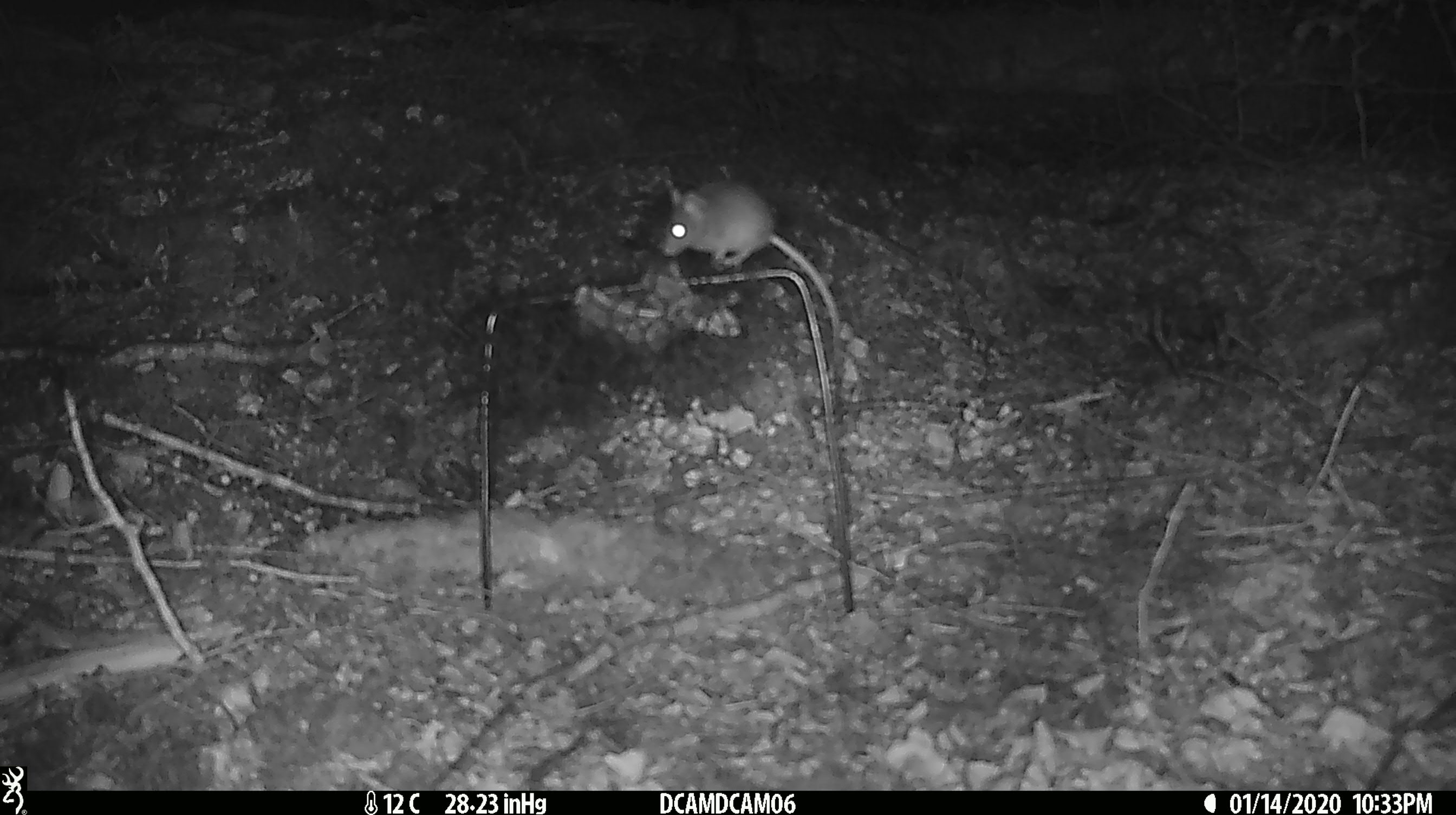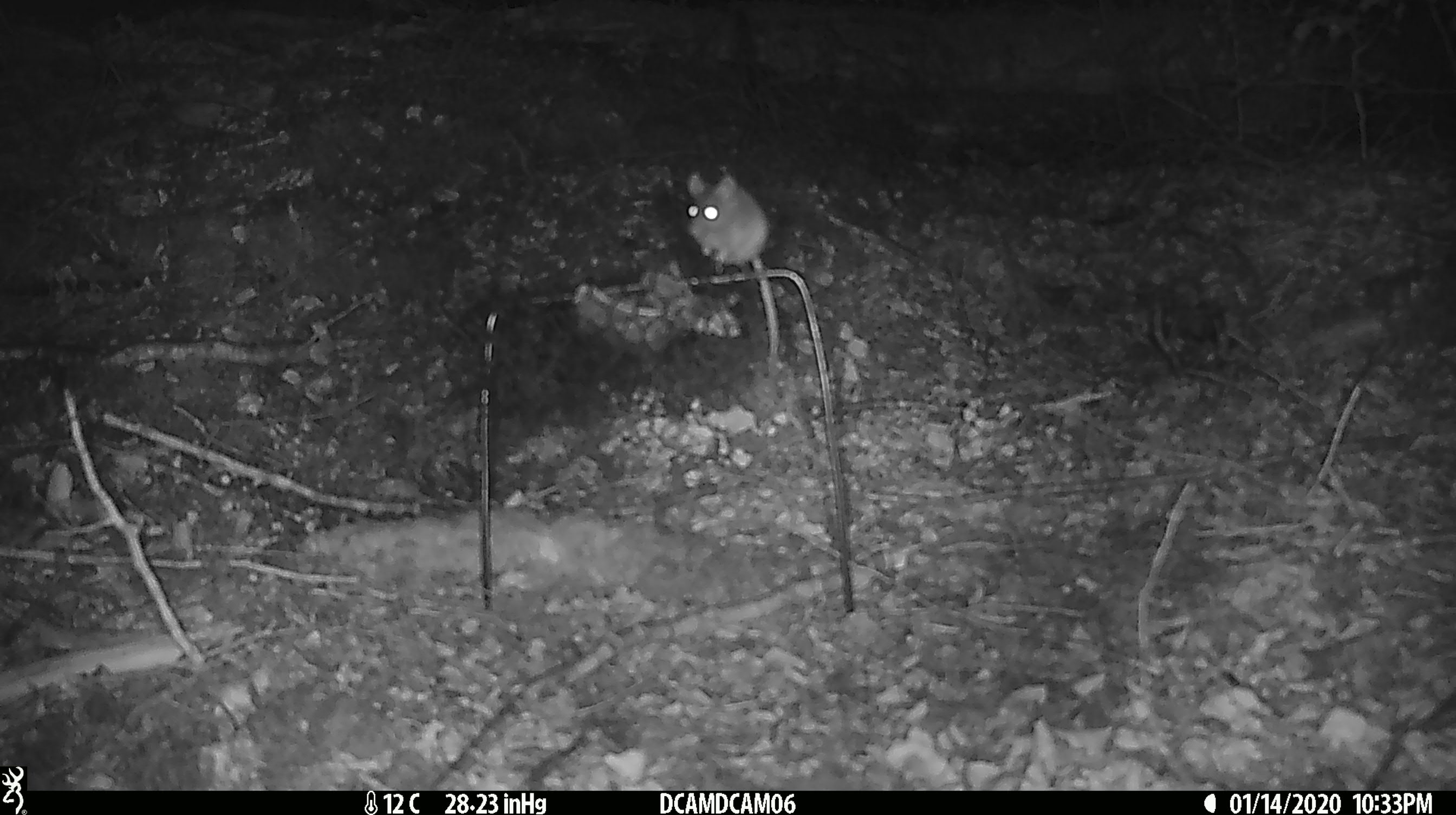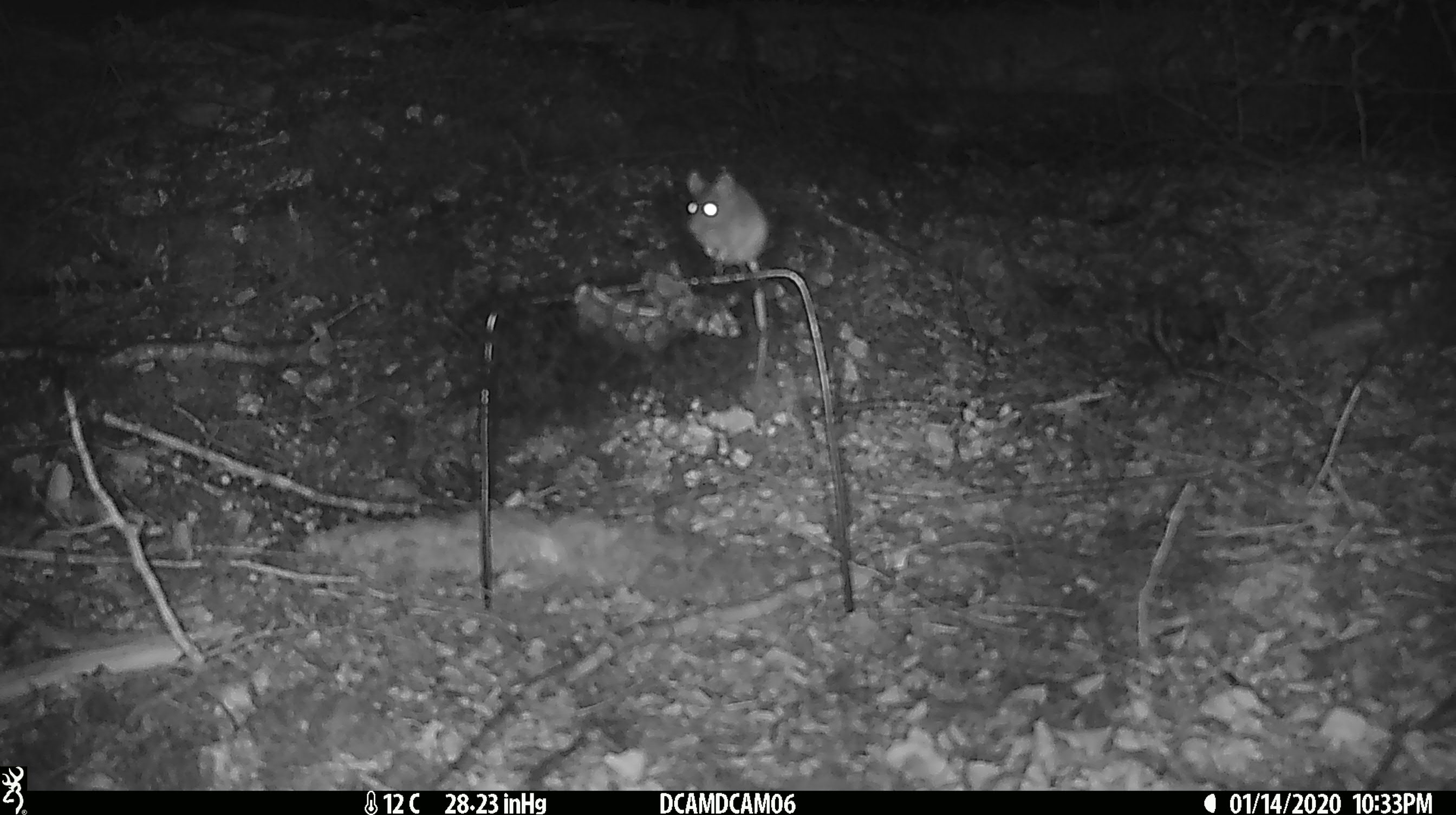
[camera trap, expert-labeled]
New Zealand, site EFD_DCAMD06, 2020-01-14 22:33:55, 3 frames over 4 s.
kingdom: Animalia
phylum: Chordata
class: Mammalia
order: Rodentia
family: Muridae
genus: Mus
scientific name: Mus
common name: mouse